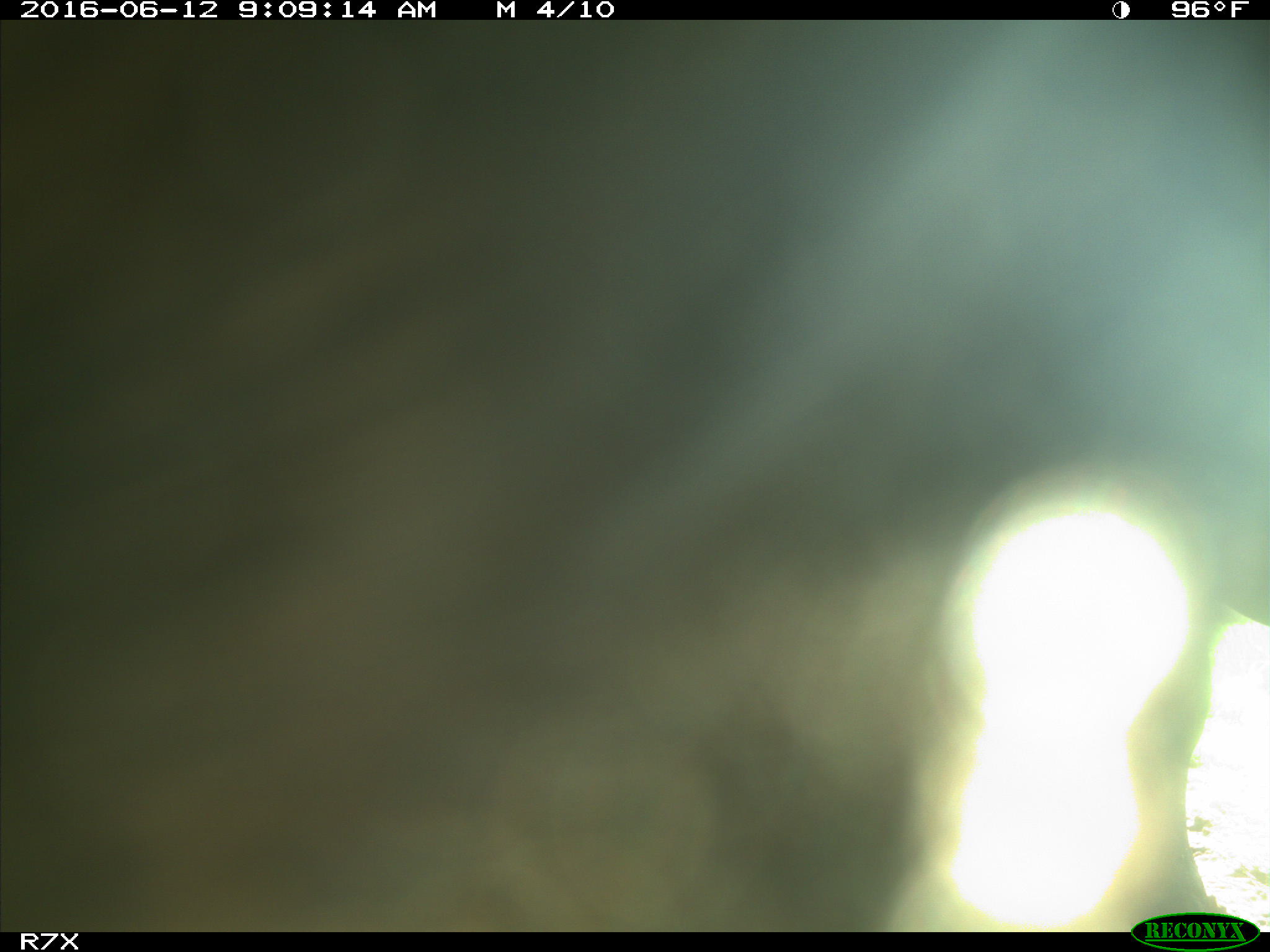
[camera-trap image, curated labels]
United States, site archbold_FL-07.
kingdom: Animalia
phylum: Chordata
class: Mammalia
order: Artiodactyla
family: Bovidae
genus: Bos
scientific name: Bos taurus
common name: domestic cow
Bos taurus (domestic cow).